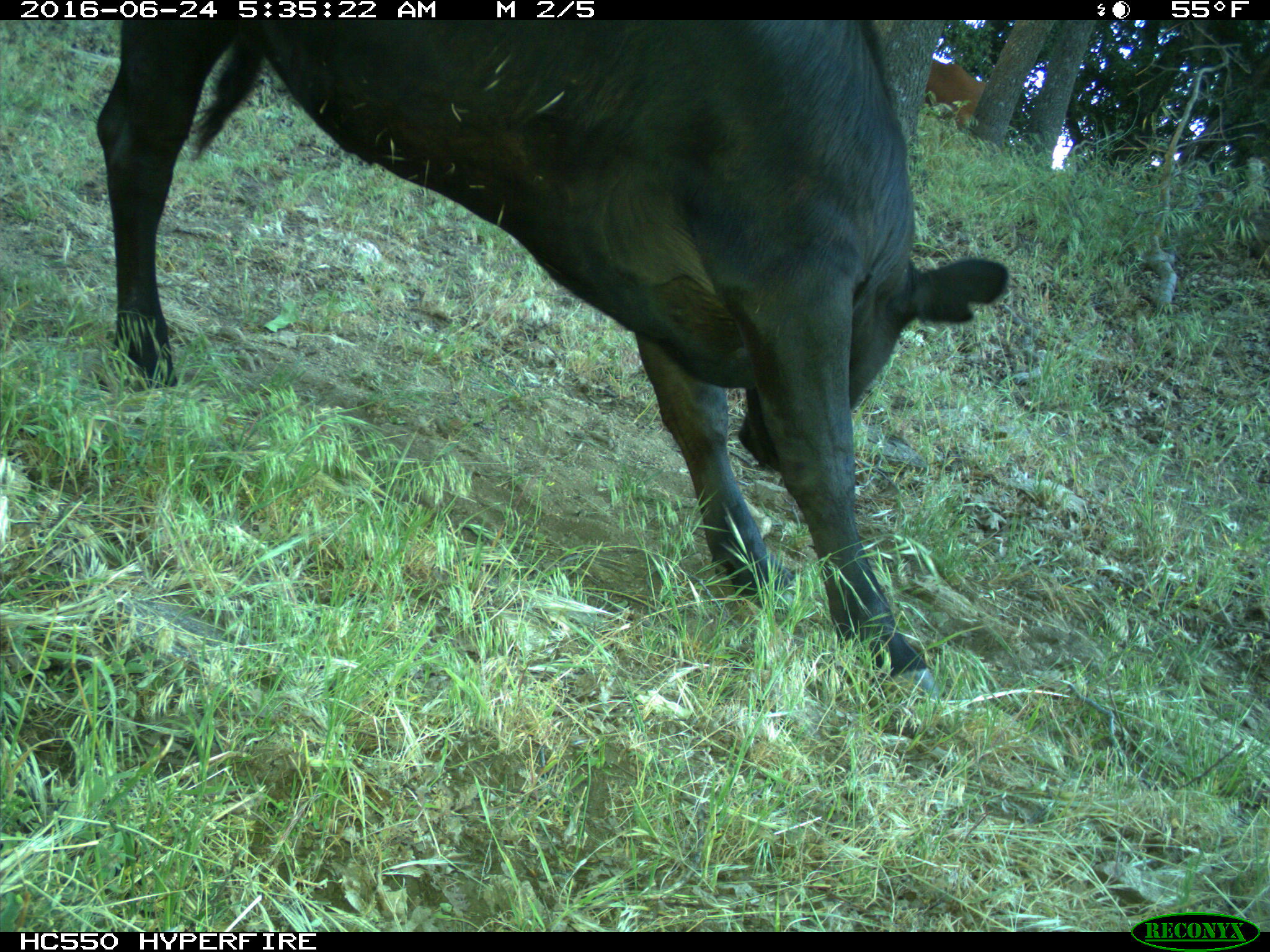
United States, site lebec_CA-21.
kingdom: Animalia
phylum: Chordata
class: Mammalia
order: Artiodactyla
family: Bovidae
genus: Bos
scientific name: Bos taurus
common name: domestic cow